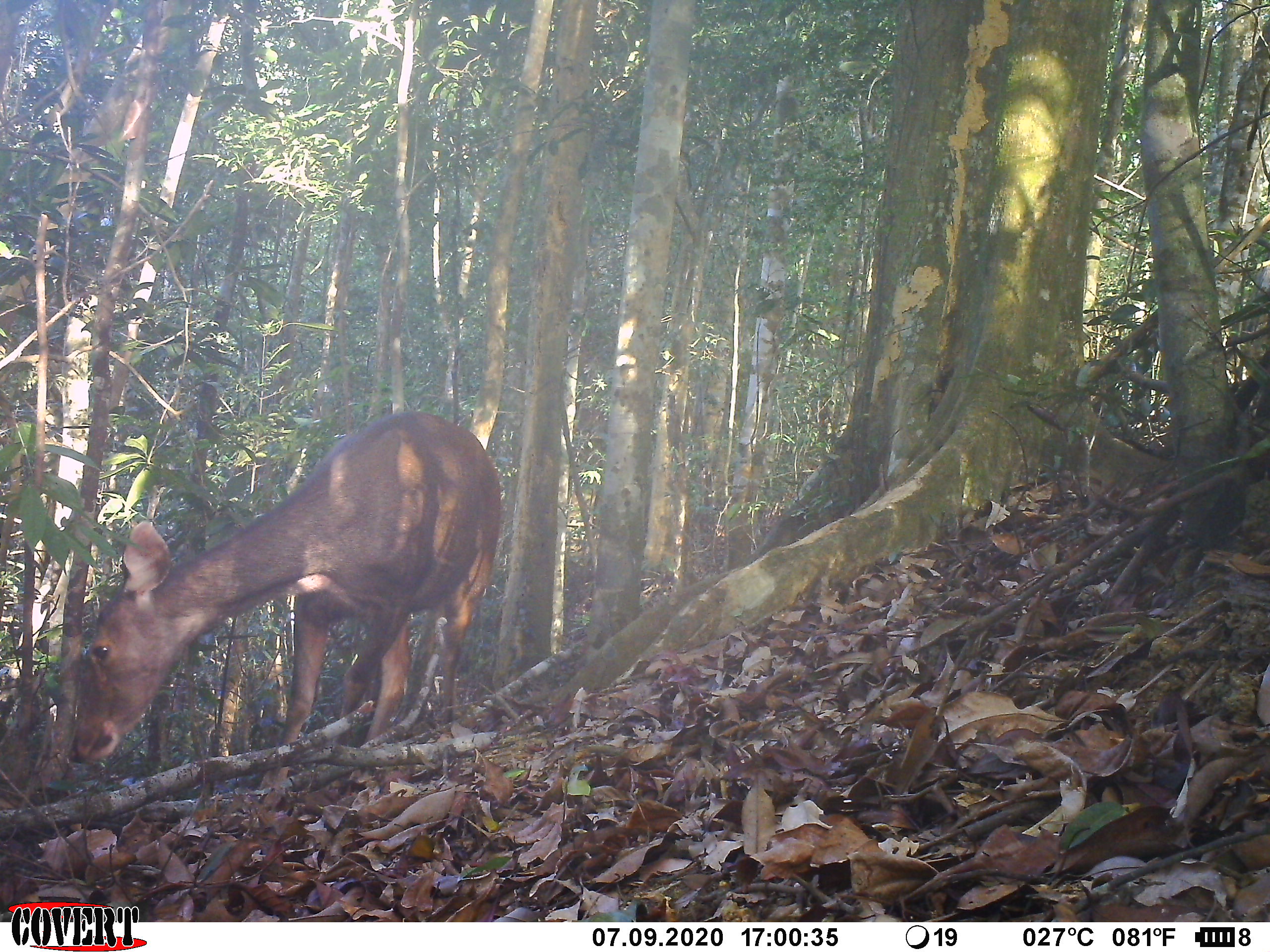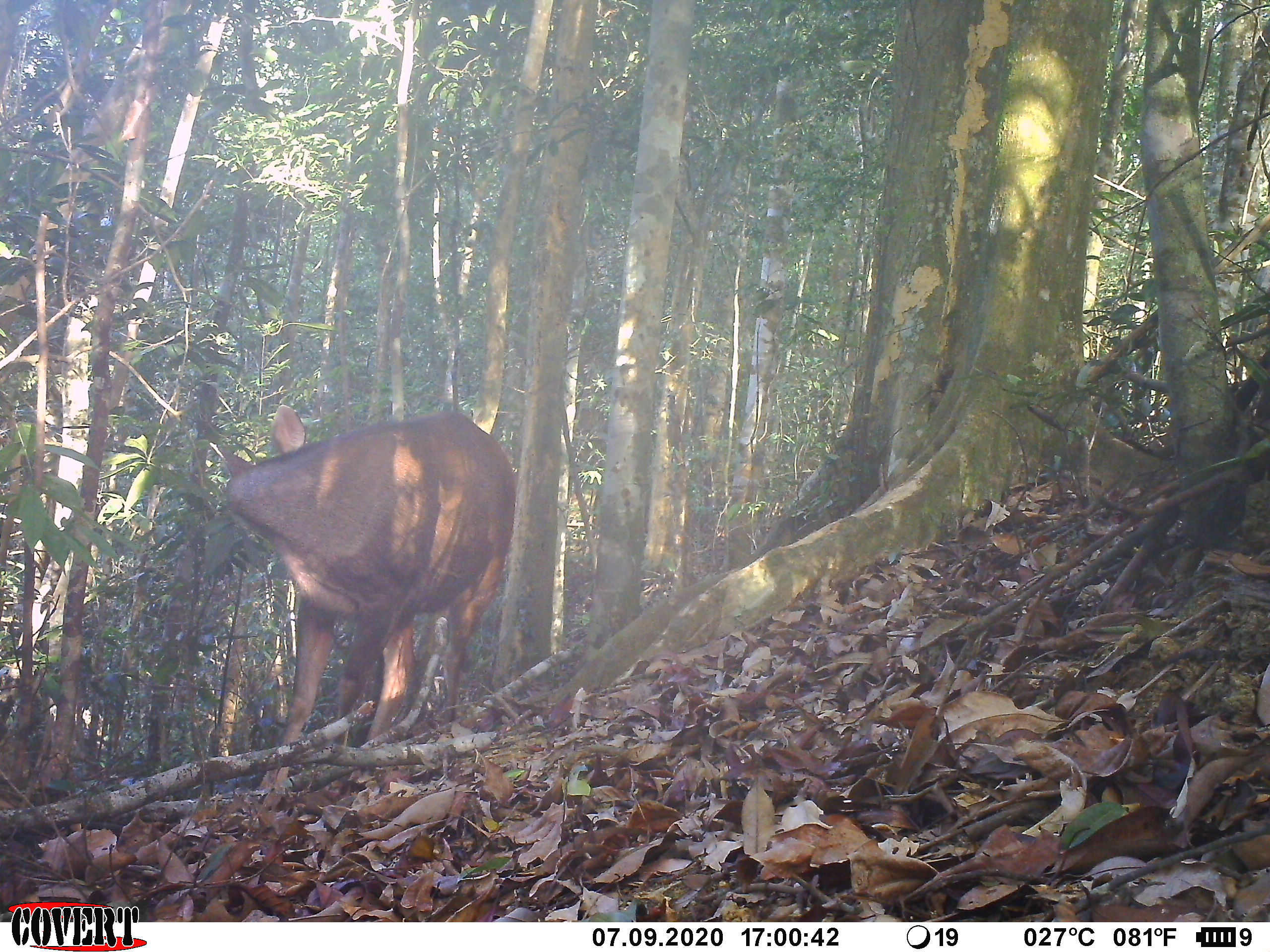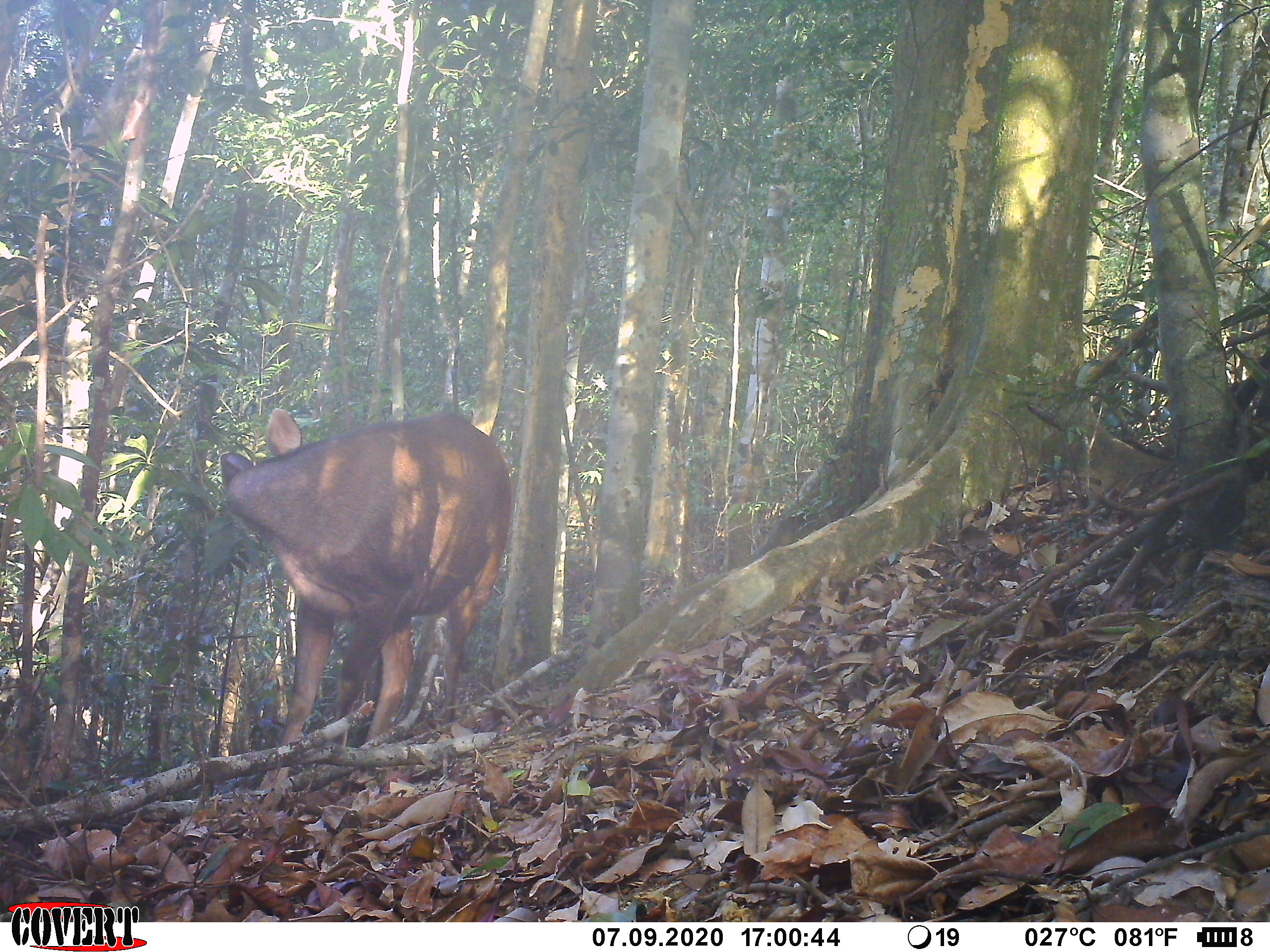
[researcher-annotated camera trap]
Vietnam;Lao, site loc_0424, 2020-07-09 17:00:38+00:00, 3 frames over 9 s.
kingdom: Animalia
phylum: Chordata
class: Mammalia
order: Artiodactyla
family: Cervidae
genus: Rusa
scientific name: Rusa unicolor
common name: sambar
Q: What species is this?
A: Sambar (Rusa unicolor).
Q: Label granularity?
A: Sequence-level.